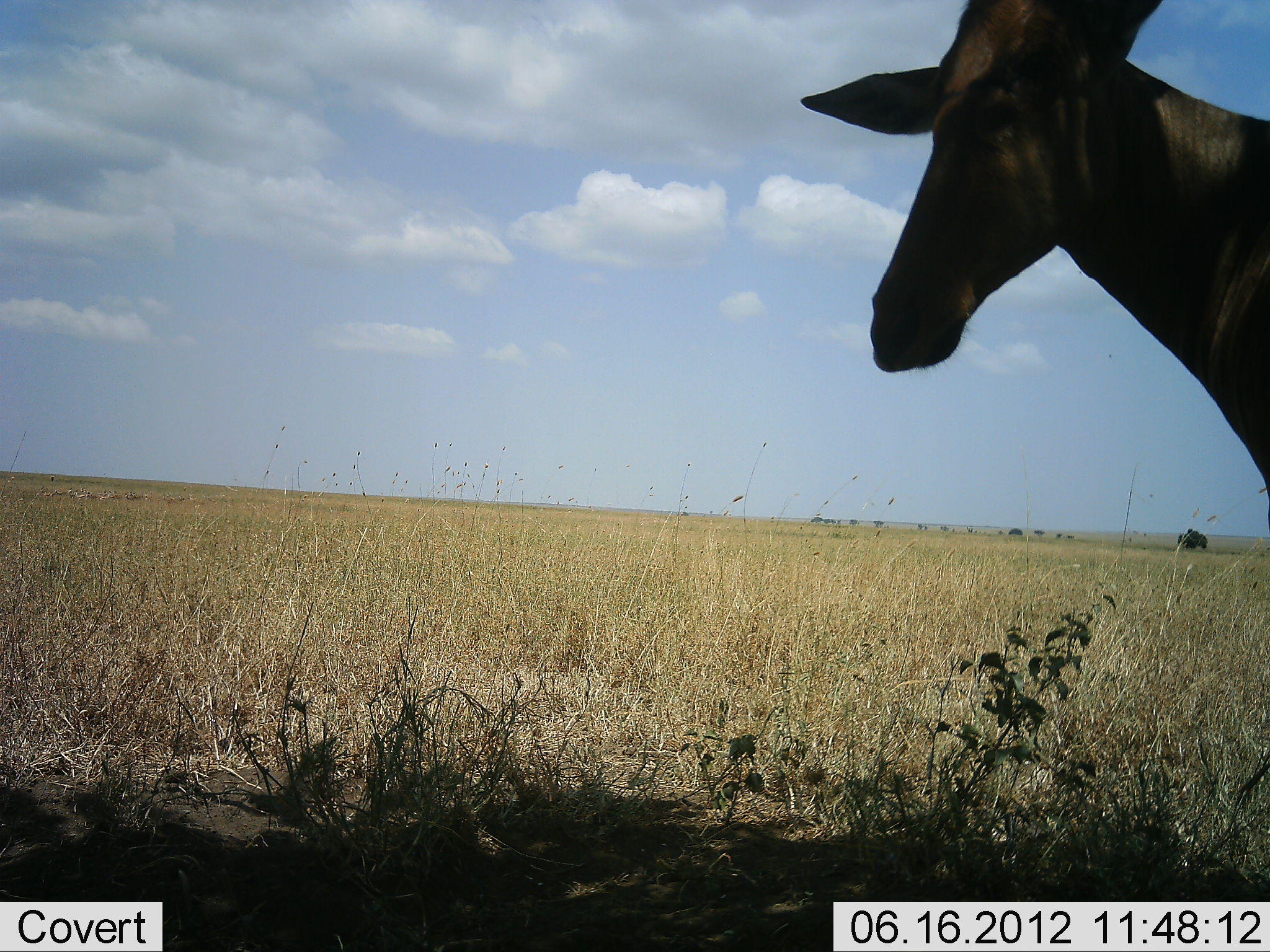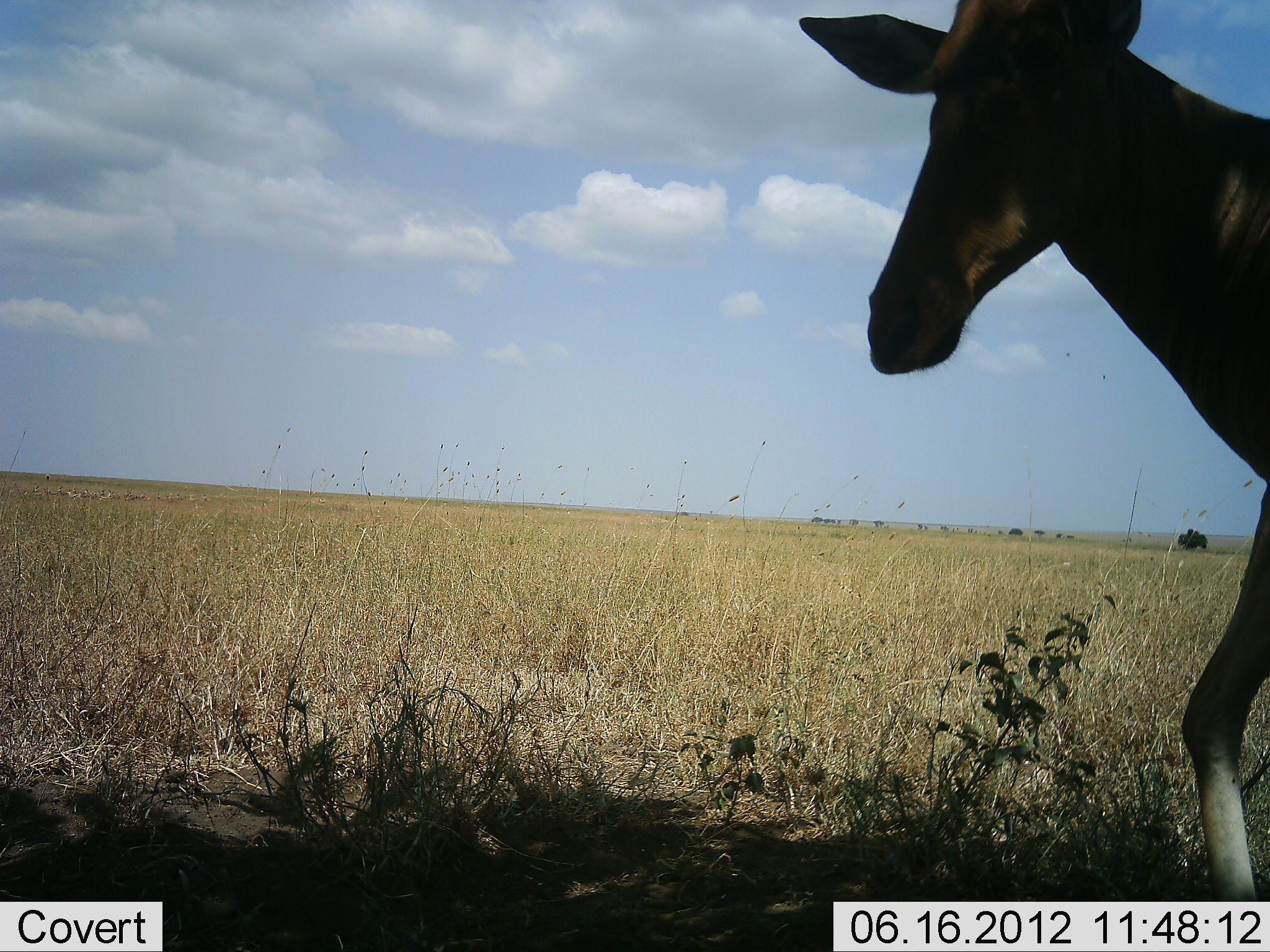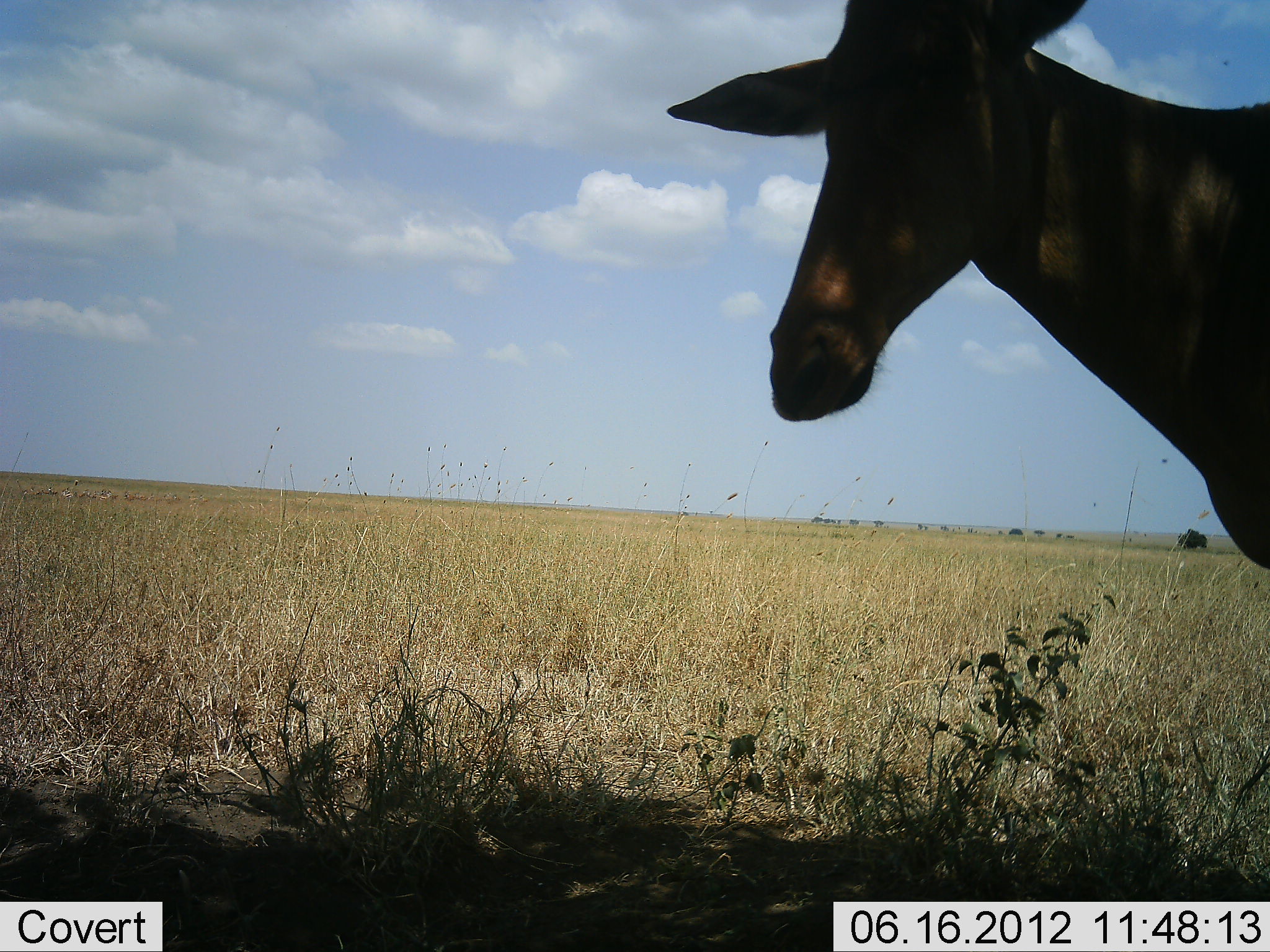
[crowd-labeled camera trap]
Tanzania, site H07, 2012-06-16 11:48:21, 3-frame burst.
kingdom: Animalia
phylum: Chordata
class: Mammalia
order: Artiodactyla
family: Bovidae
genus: Alcelaphus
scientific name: Alcelaphus buselaphus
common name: hartebeest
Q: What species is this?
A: Hartebeest (Alcelaphus buselaphus).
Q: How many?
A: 1.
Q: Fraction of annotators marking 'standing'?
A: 60%.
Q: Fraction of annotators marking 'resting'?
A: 0%.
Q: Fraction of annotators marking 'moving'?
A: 40%.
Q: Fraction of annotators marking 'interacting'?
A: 0%.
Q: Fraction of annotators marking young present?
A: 0%.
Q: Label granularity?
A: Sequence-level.